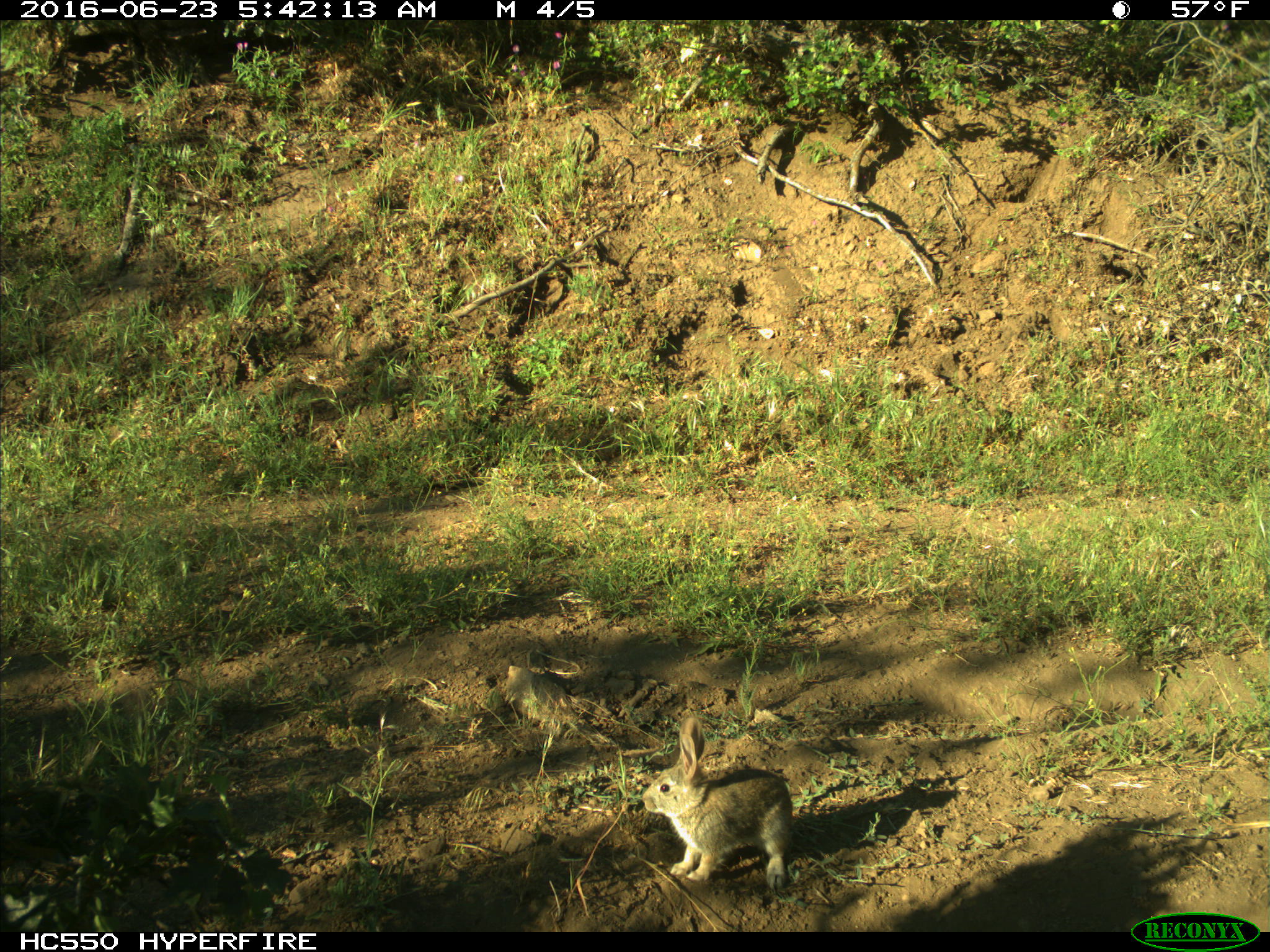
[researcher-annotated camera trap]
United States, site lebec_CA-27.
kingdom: Animalia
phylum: Chordata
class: Mammalia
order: Lagomorpha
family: Leporidae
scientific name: Leporidae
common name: rabbits and hares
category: unidentified rabbit